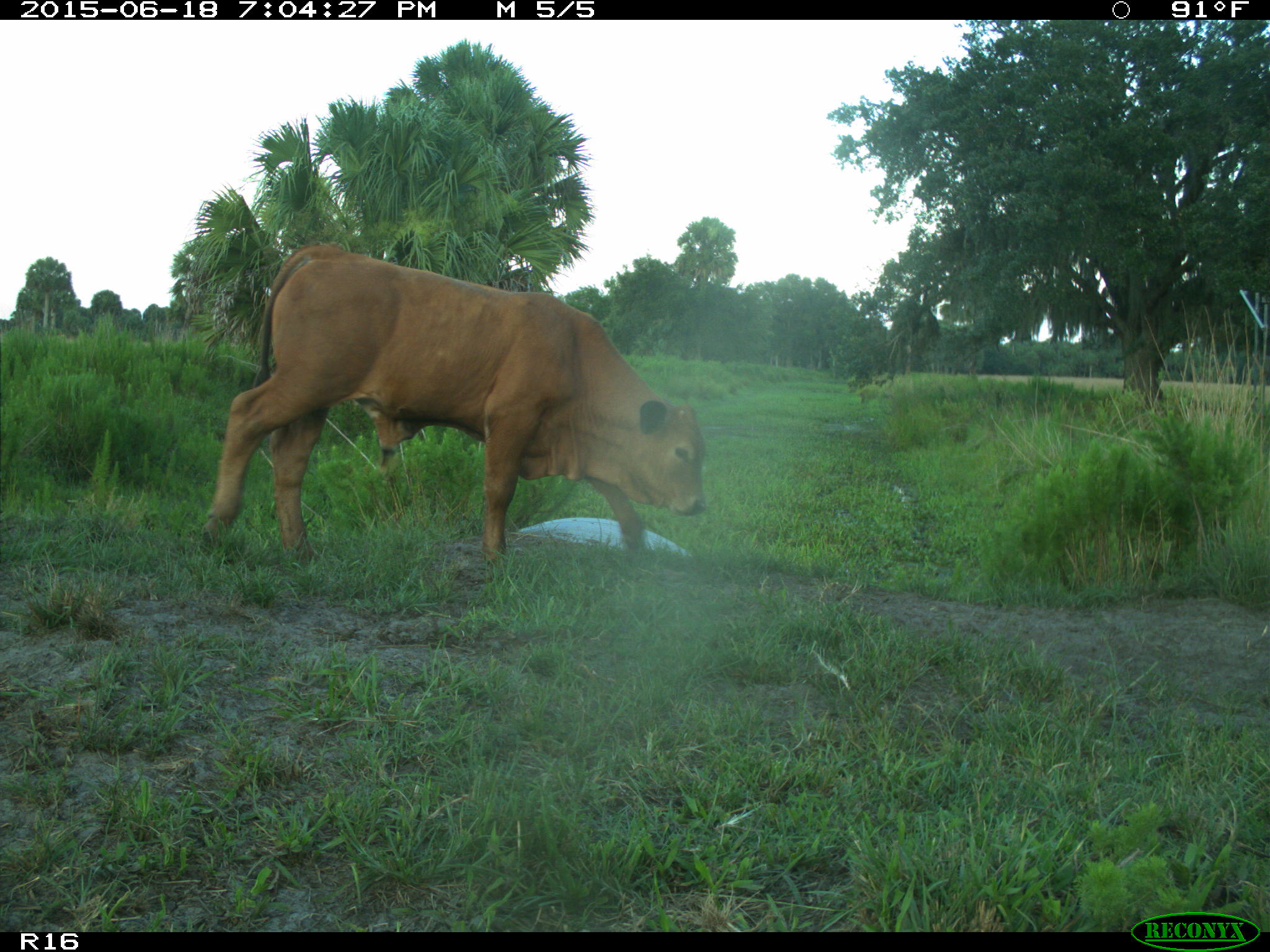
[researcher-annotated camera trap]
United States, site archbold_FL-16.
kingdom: Animalia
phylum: Chordata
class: Mammalia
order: Artiodactyla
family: Bovidae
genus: Bos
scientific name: Bos taurus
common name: domestic cow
Bos taurus (domestic cow).